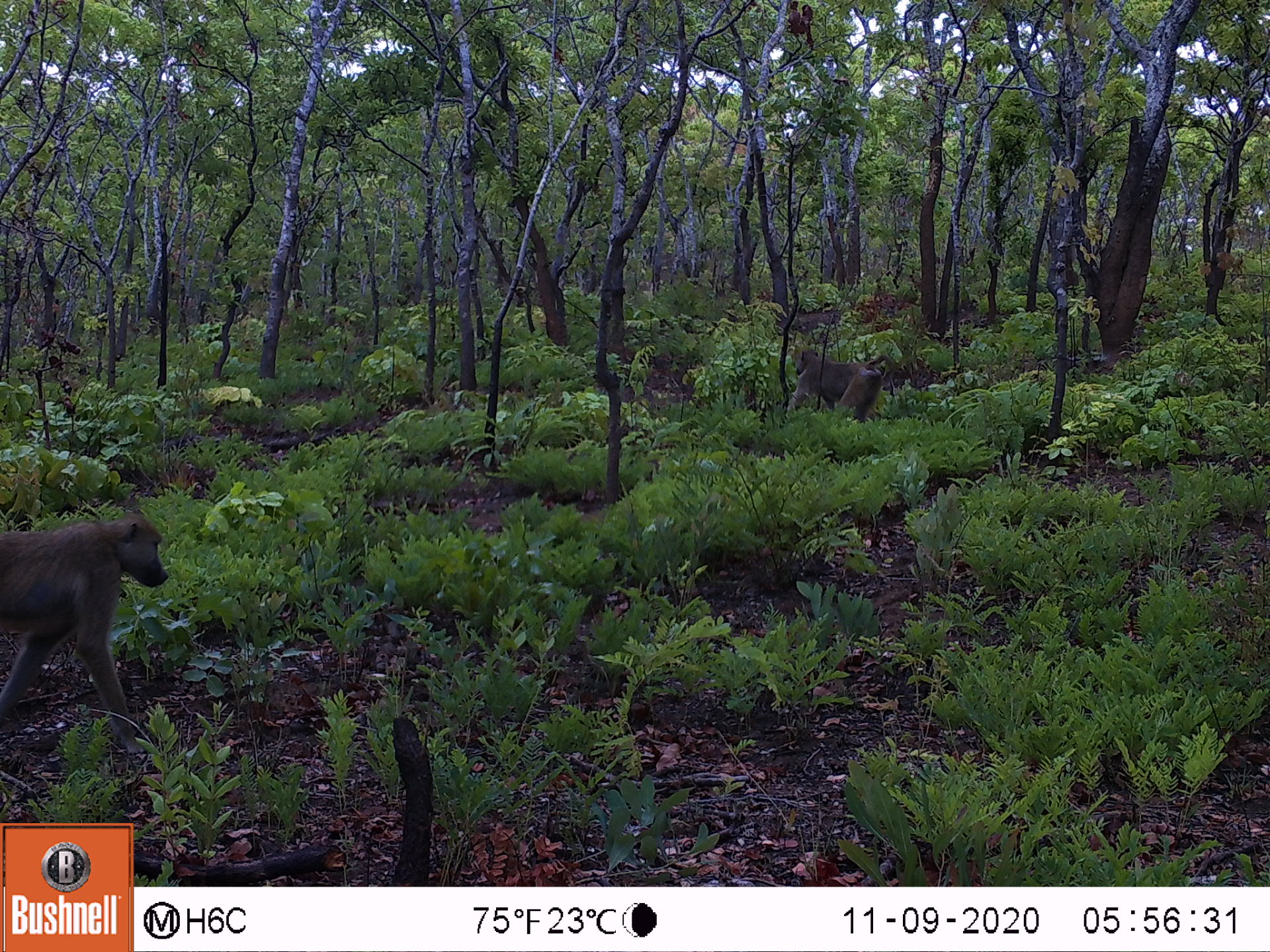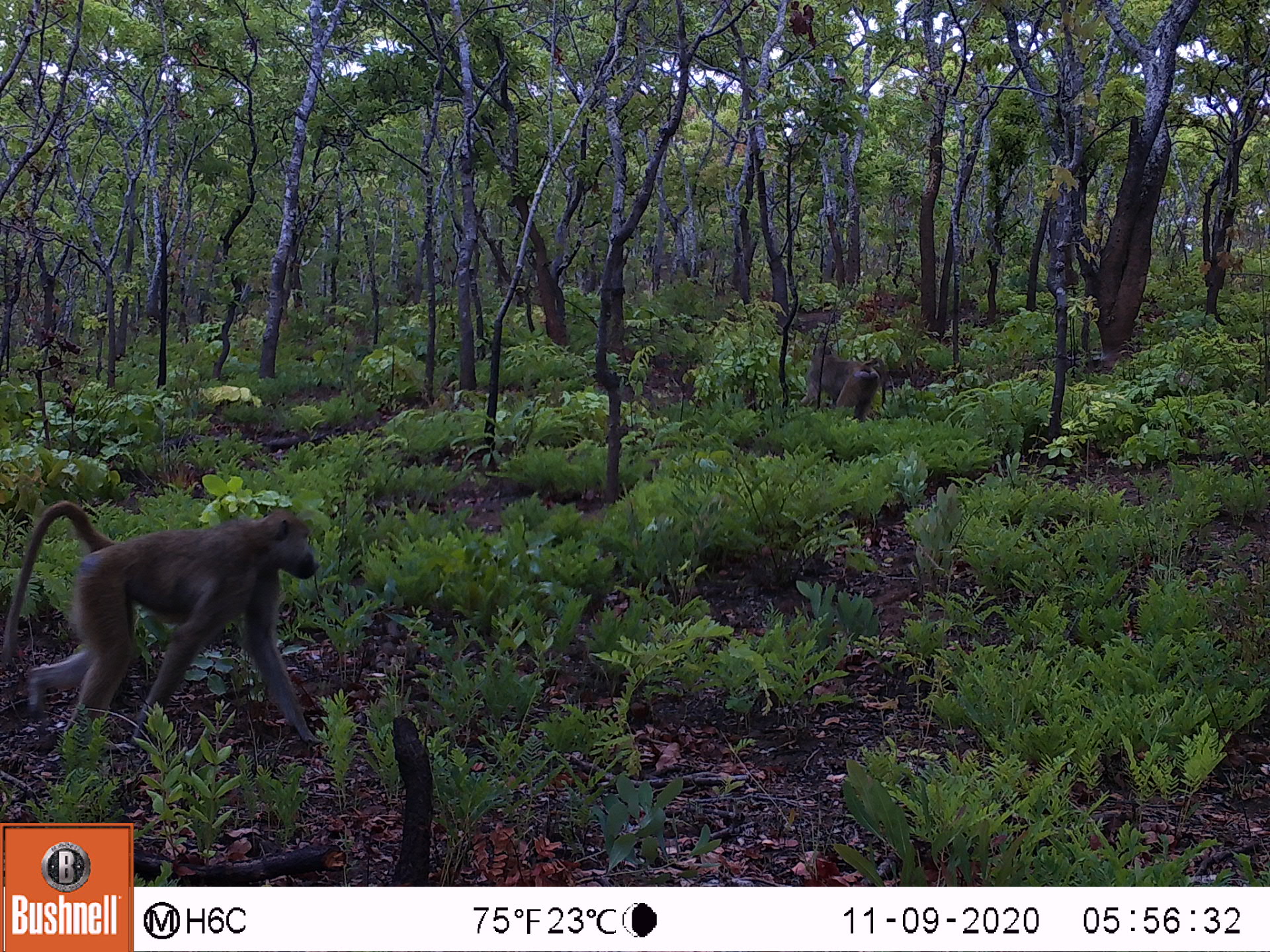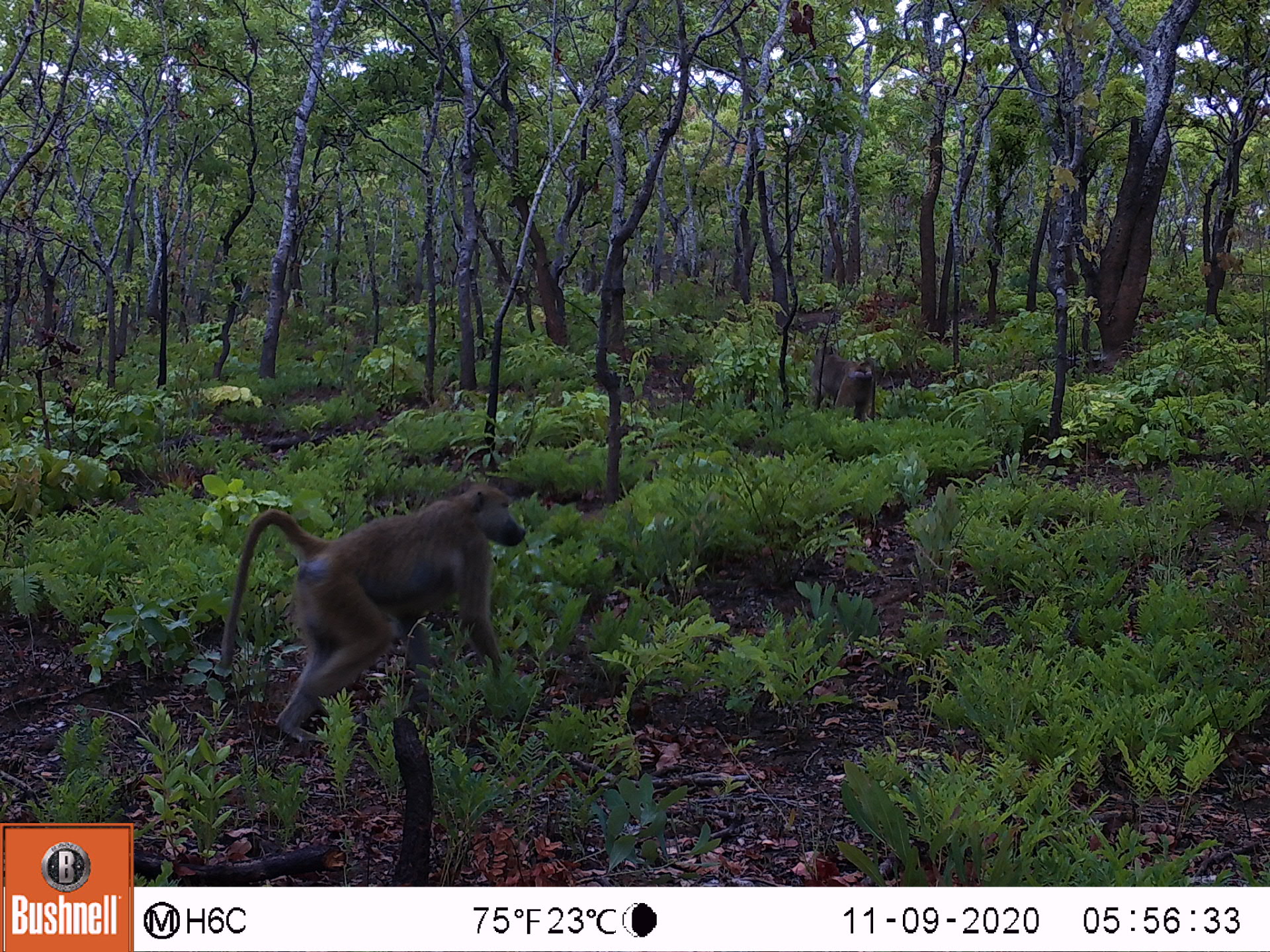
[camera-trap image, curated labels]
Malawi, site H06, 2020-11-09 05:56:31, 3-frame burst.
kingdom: Animalia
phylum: Chordata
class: Mammalia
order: Primates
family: Cercopithecidae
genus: Papio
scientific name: Papio cynocephalus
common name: yellow baboon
Yellow baboon (Papio cynocephalus), count 2.